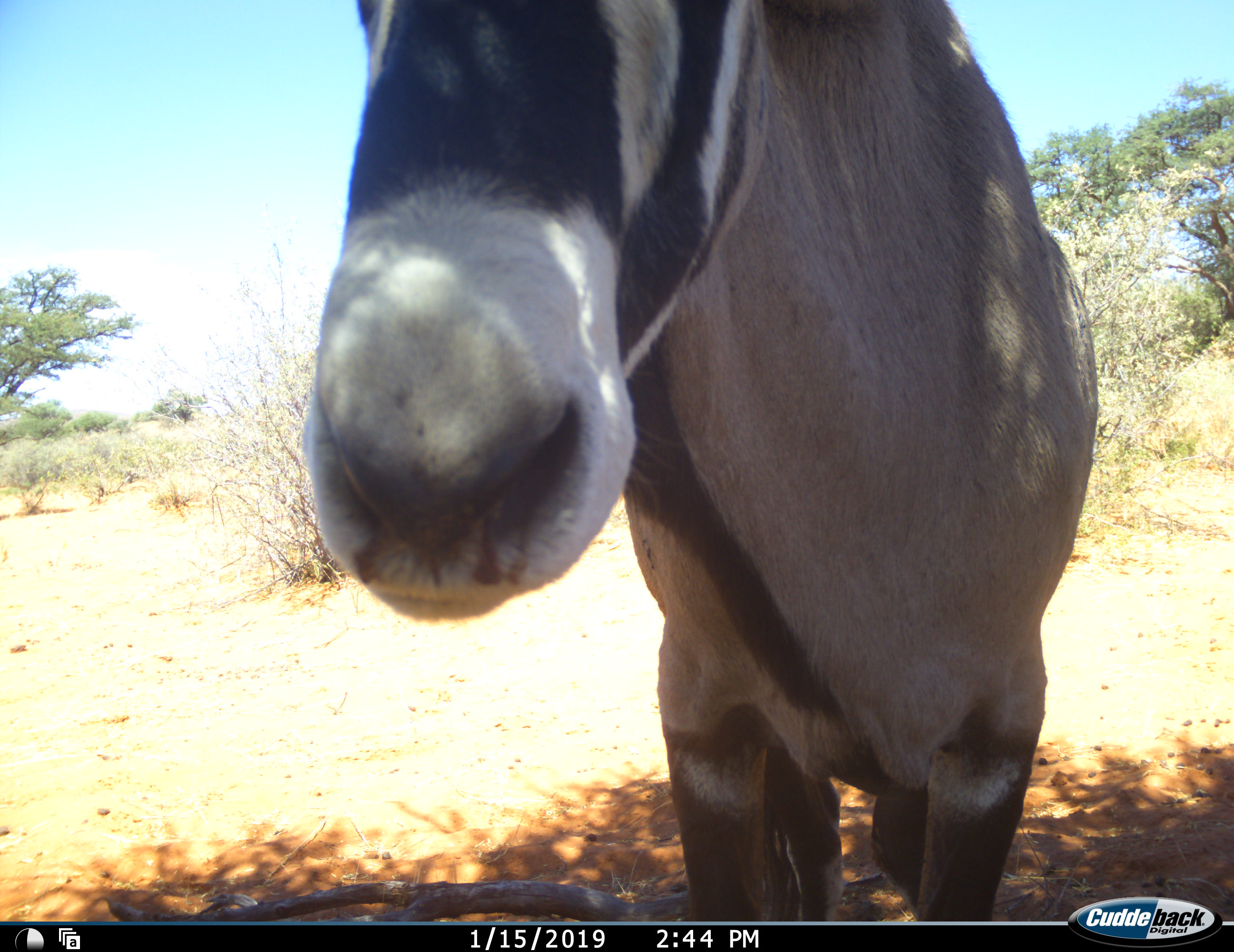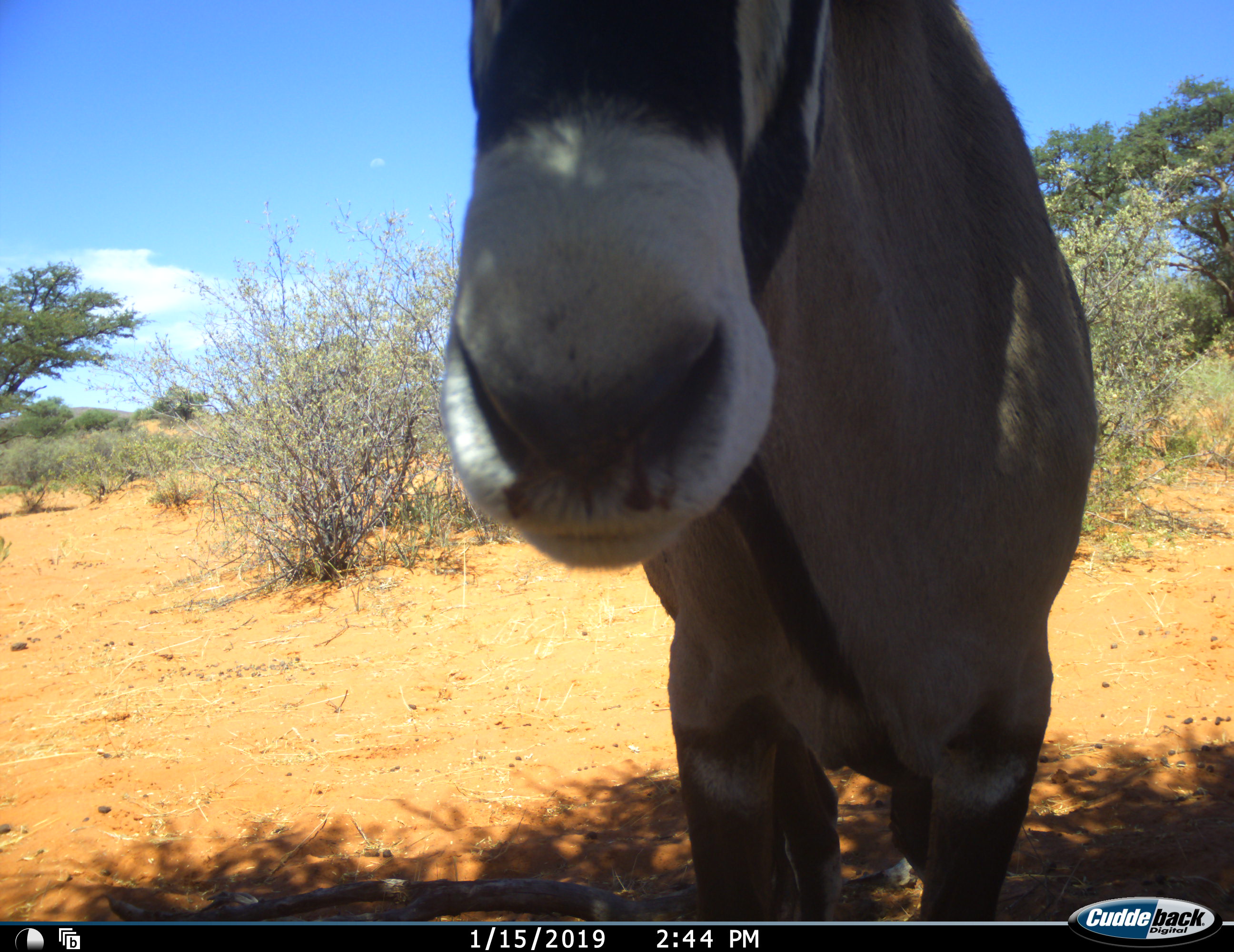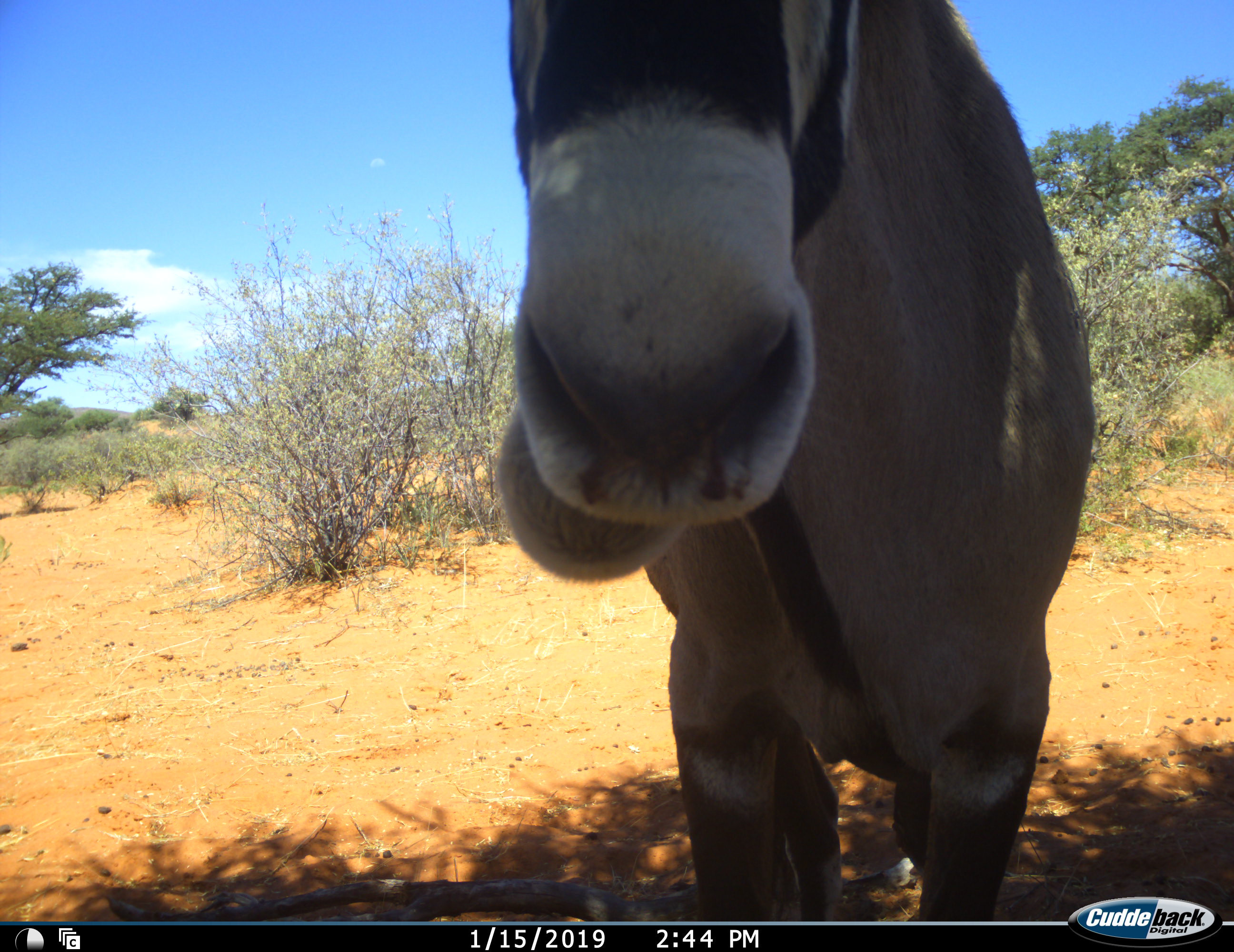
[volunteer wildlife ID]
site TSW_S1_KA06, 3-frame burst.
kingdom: Animalia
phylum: Chordata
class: Mammalia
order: Artiodactyla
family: Bovidae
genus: Oryx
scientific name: Oryx gazella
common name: gemsbok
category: oryx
Oryx (gemsbok) (Oryx gazella), count 1. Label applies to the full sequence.